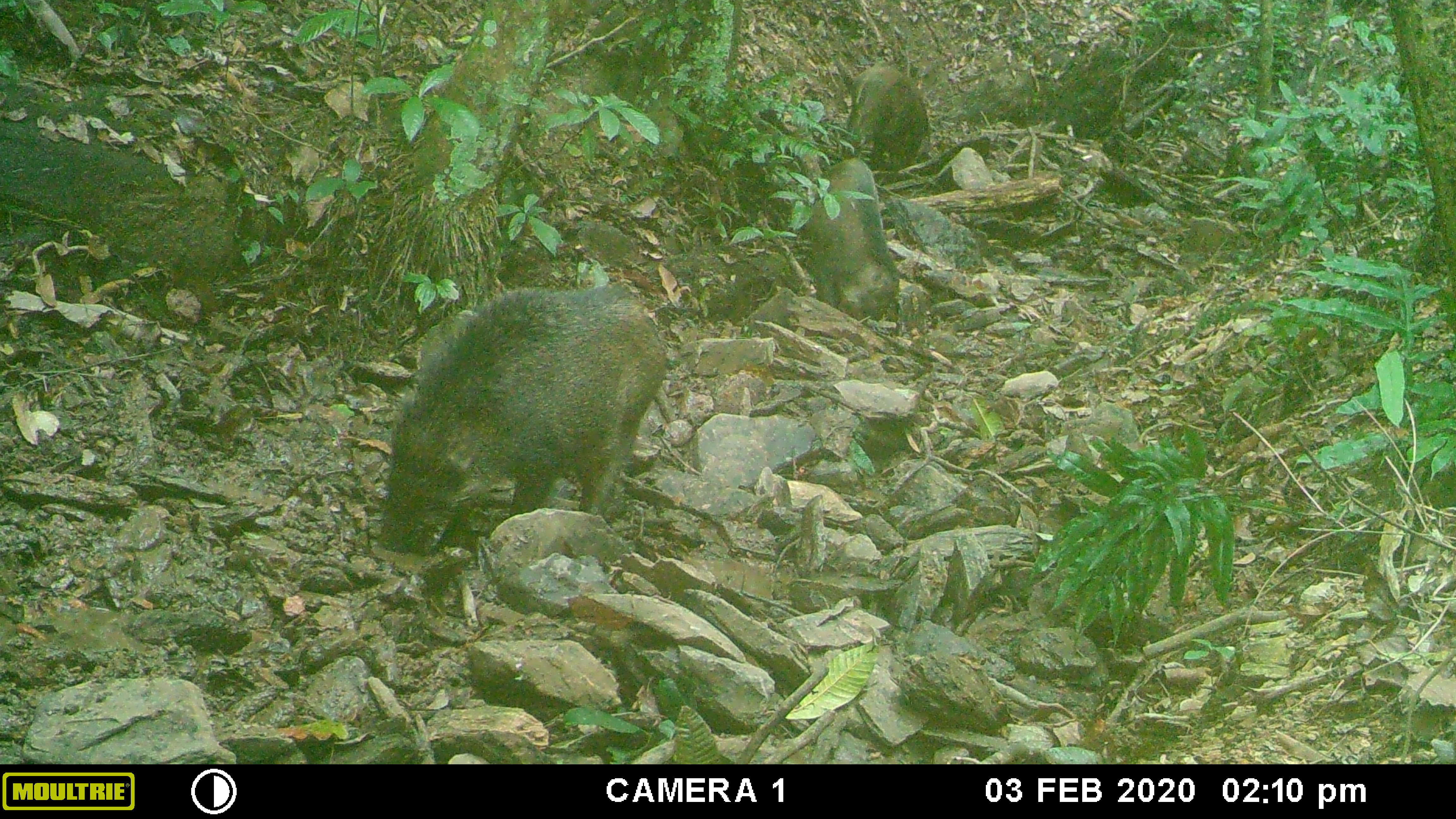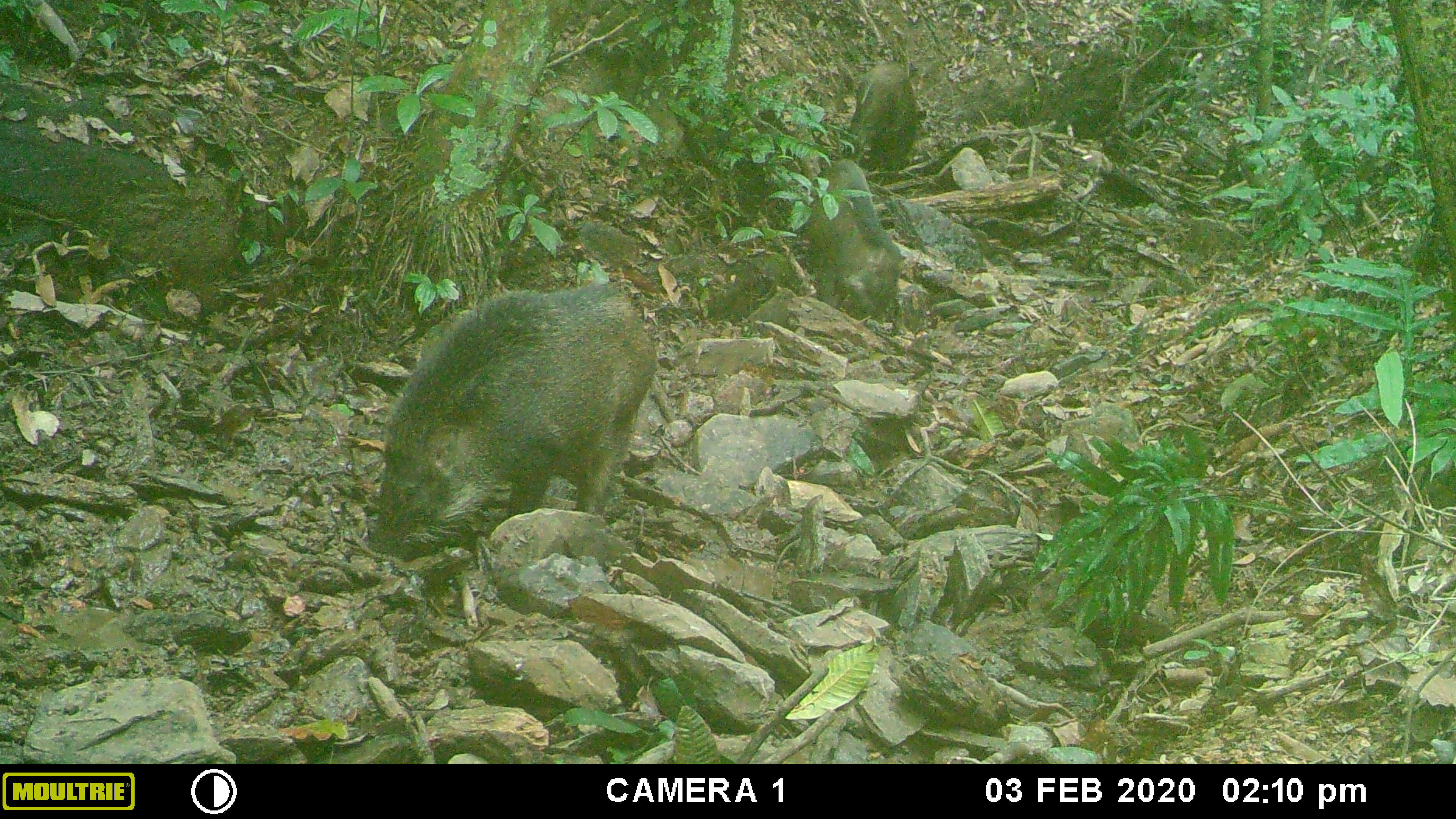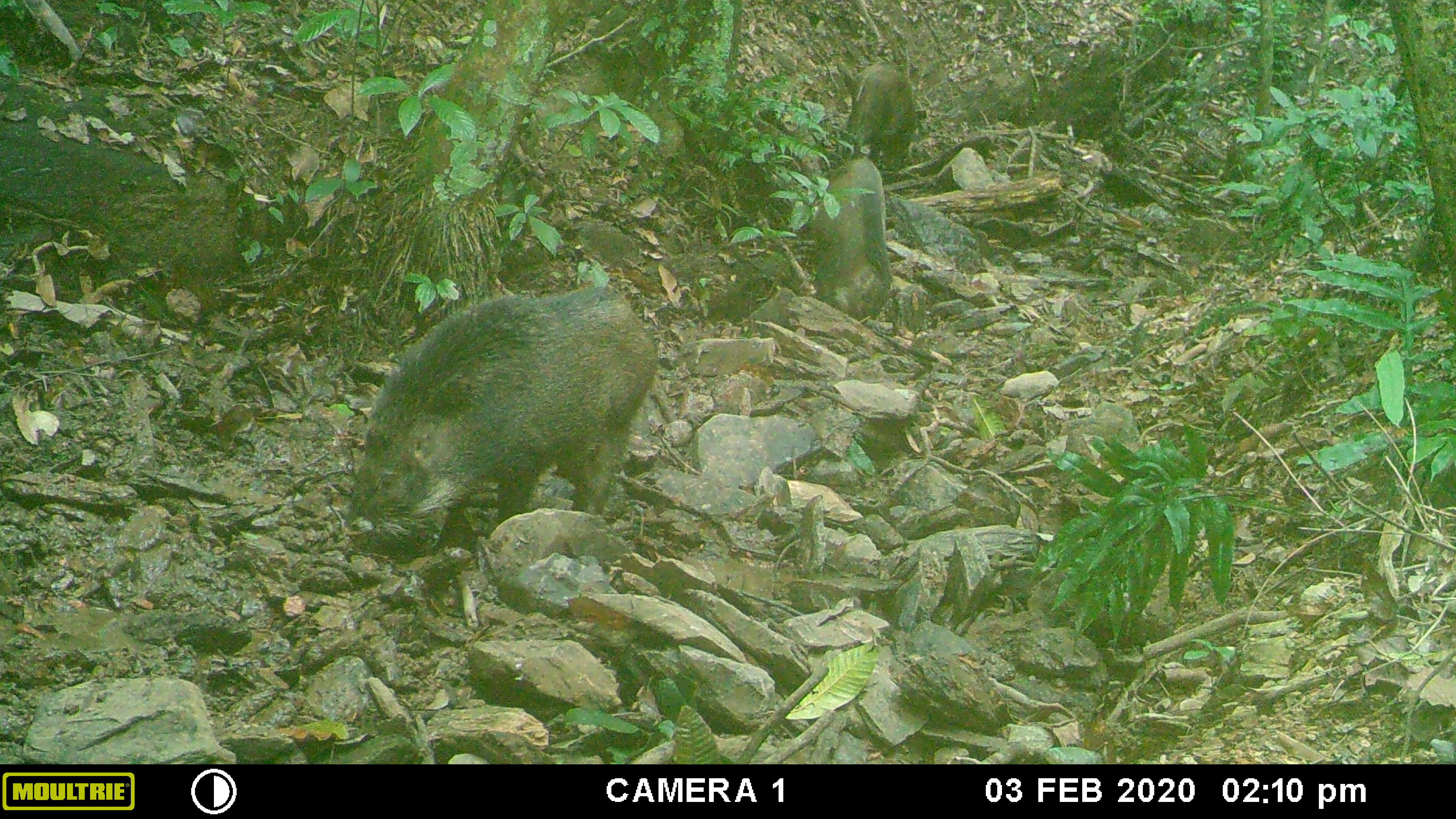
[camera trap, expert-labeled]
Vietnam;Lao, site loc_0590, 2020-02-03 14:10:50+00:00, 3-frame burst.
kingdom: Animalia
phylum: Chordata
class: Mammalia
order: Artiodactyla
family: Suidae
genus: Sus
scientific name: Sus scrofa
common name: eurasian wild pig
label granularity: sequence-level